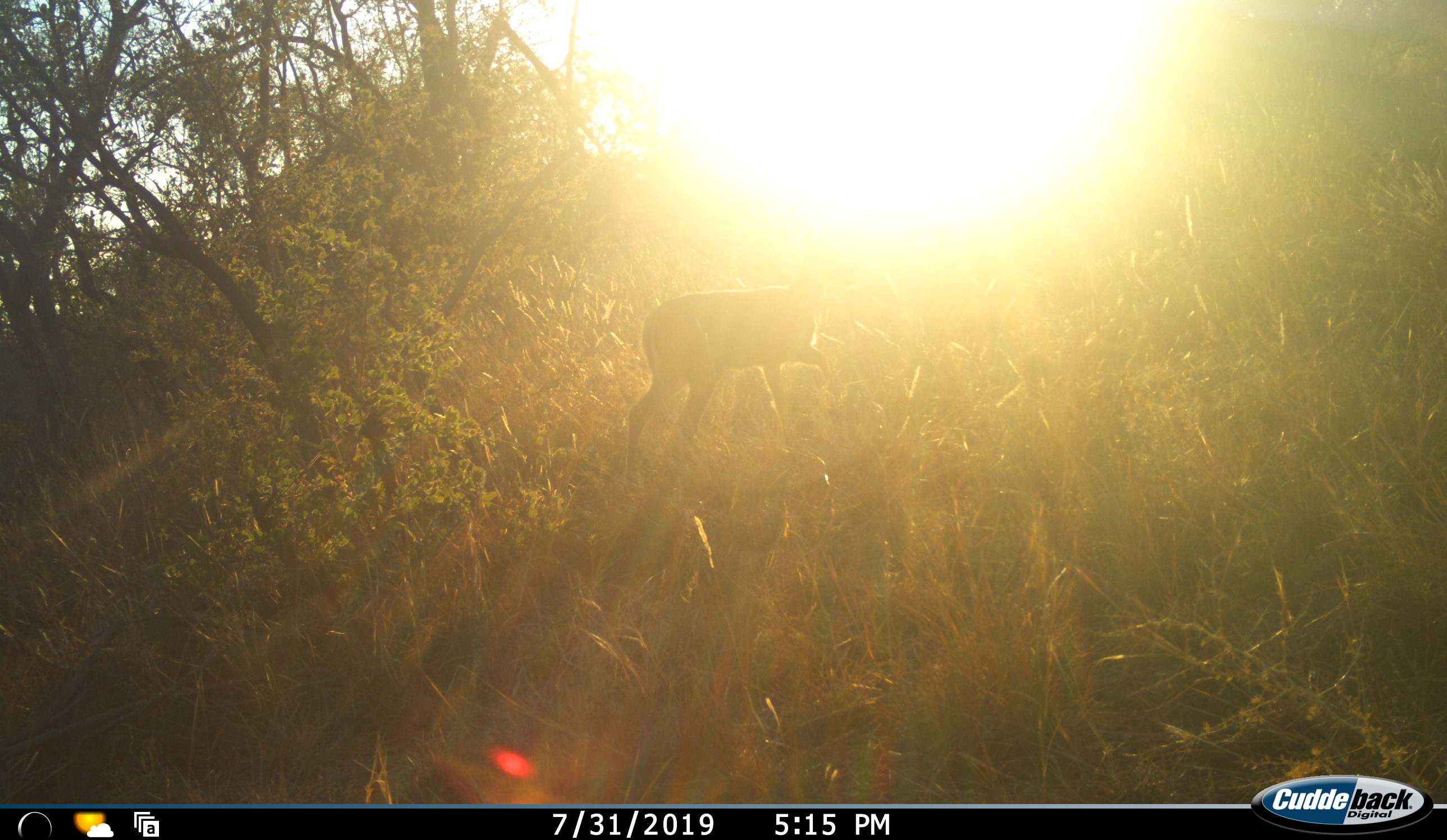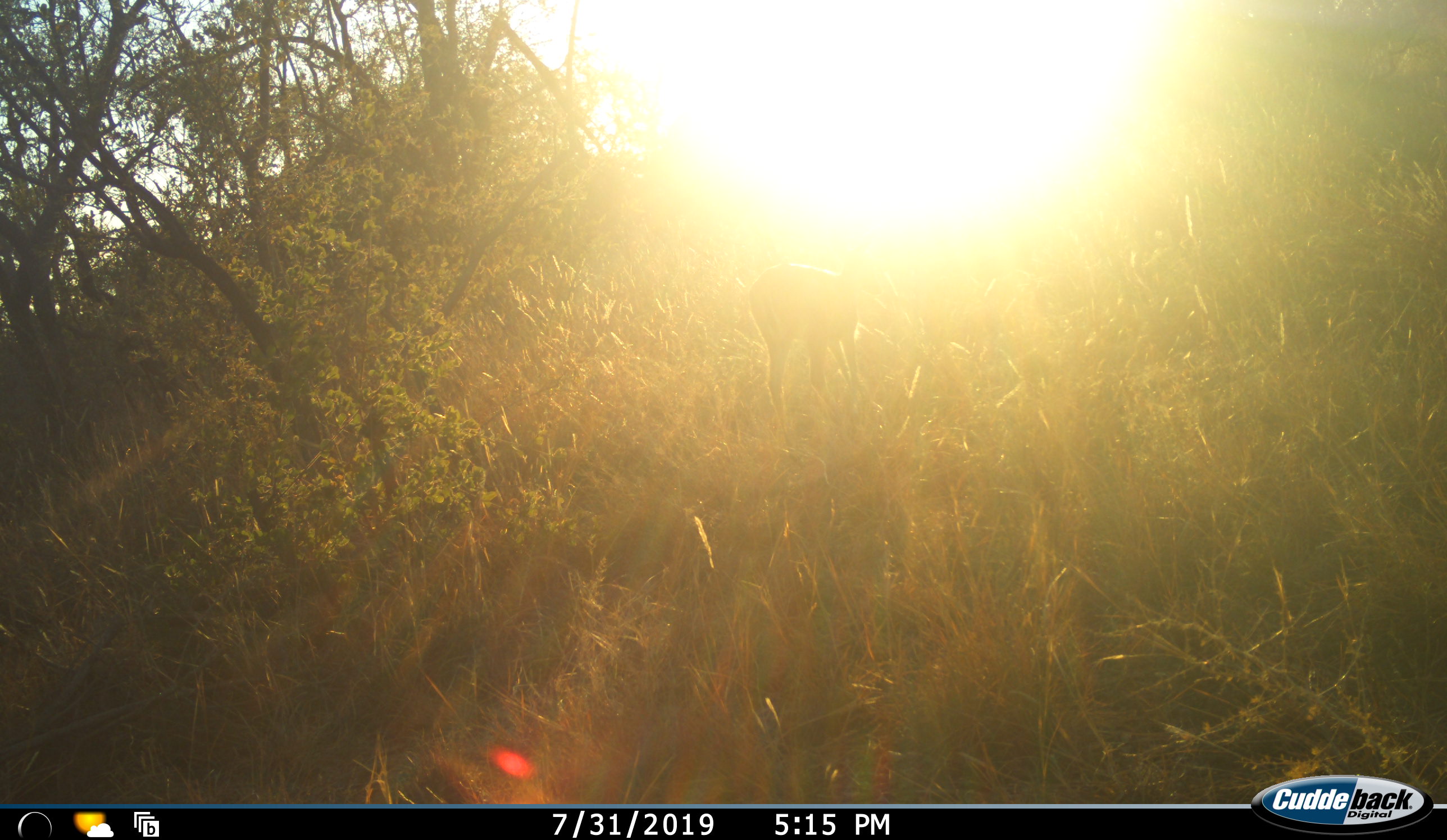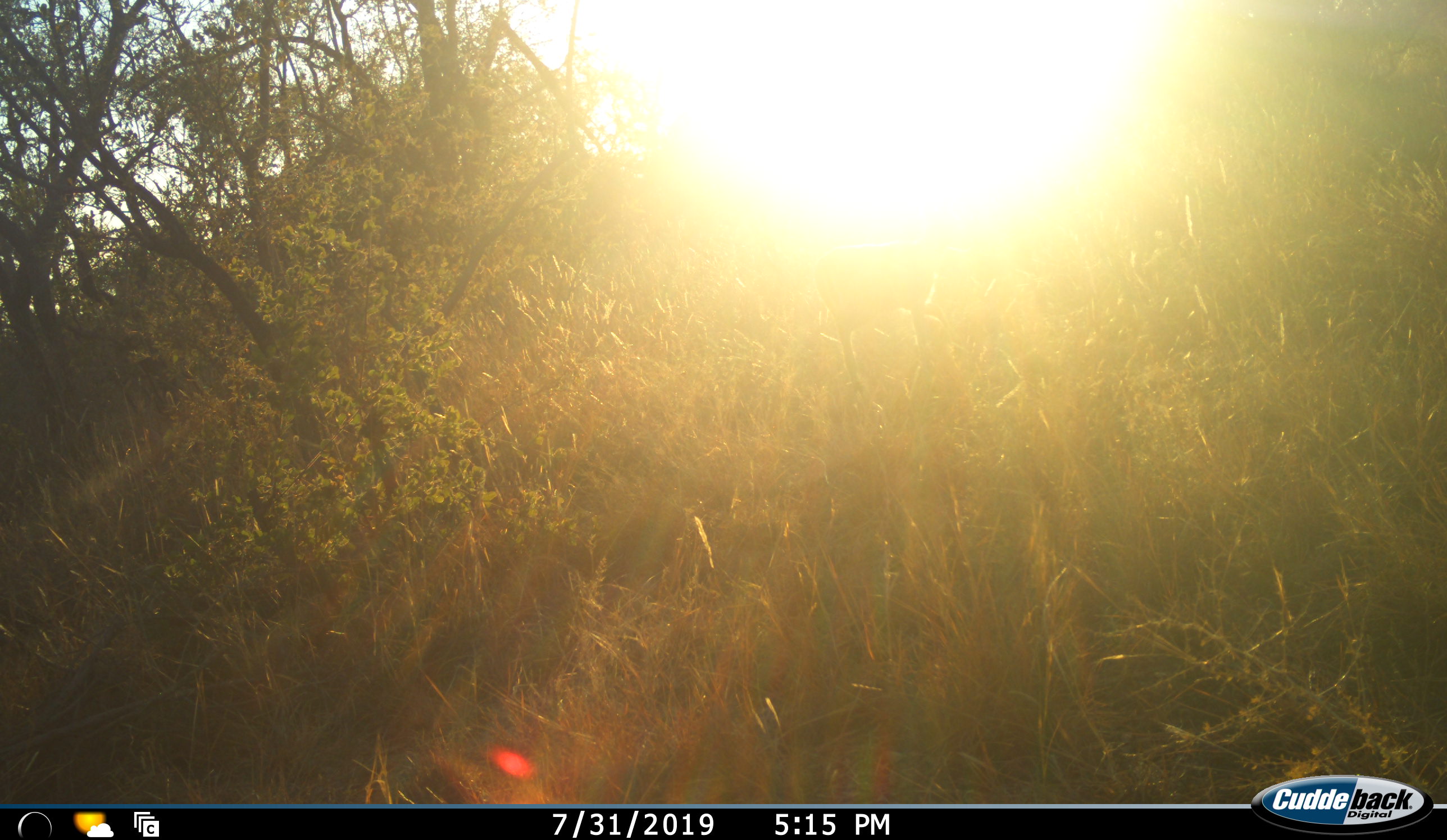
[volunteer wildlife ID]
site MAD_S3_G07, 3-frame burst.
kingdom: Animalia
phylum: Chordata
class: Mammalia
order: Artiodactyla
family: Bovidae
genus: Aepyceros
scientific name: Aepyceros melampus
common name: impala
Impala (Aepyceros melampus), count 1. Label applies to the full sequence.